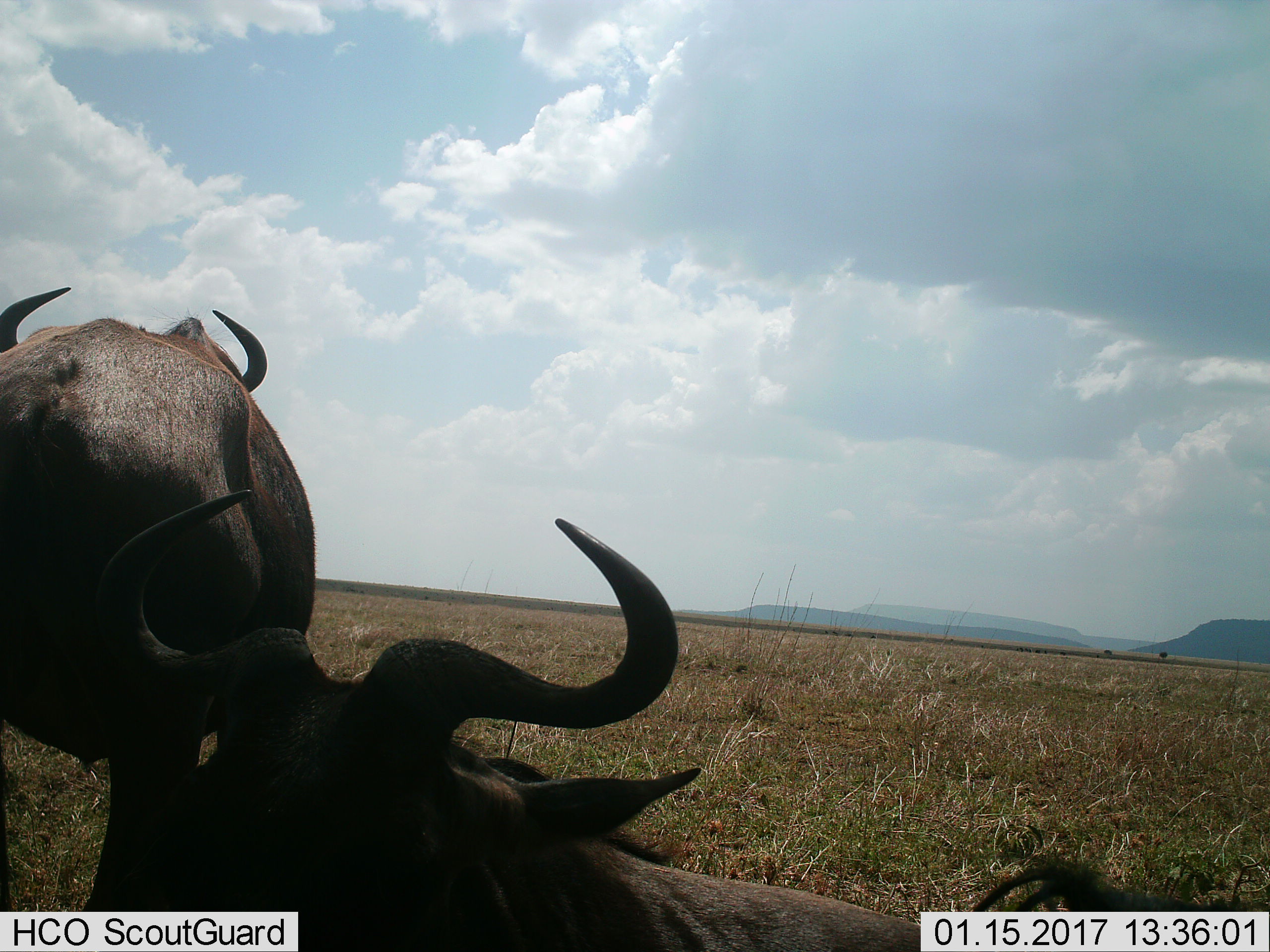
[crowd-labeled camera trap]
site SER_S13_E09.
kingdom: Animalia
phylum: Chordata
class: Mammalia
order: Artiodactyla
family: Bovidae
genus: Connochaetes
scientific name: Connochaetes taurinus taurinus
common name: blue wildebeest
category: wildebeestblue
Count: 2.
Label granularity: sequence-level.